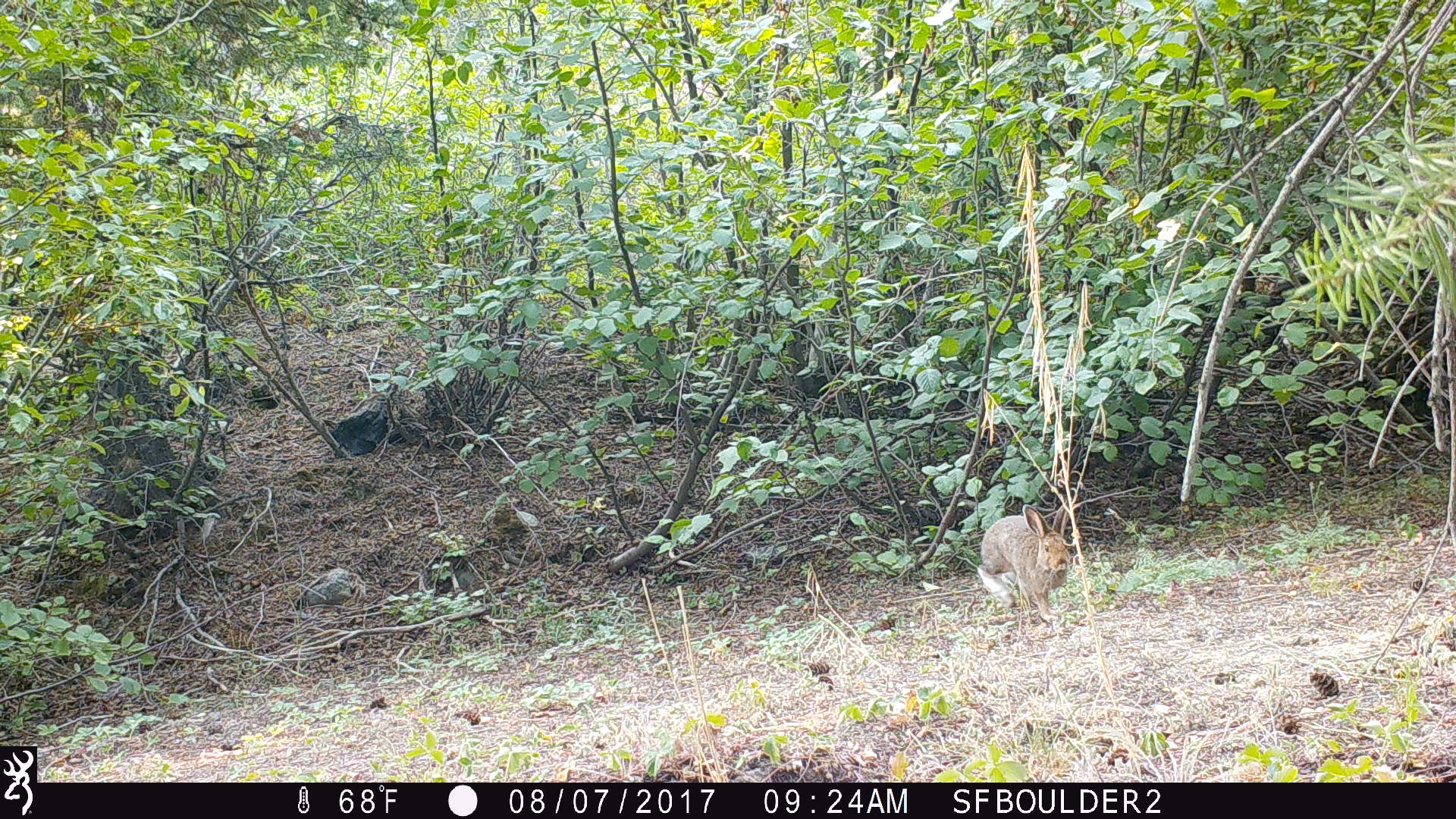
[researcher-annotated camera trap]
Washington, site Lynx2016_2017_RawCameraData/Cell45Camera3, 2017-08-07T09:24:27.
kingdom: Animalia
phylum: Chordata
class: Mammalia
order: Lagomorpha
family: Leporidae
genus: Lepus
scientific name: Lepus americanus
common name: snowshoe hare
Lepus americanus (snowshoe hare). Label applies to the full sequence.